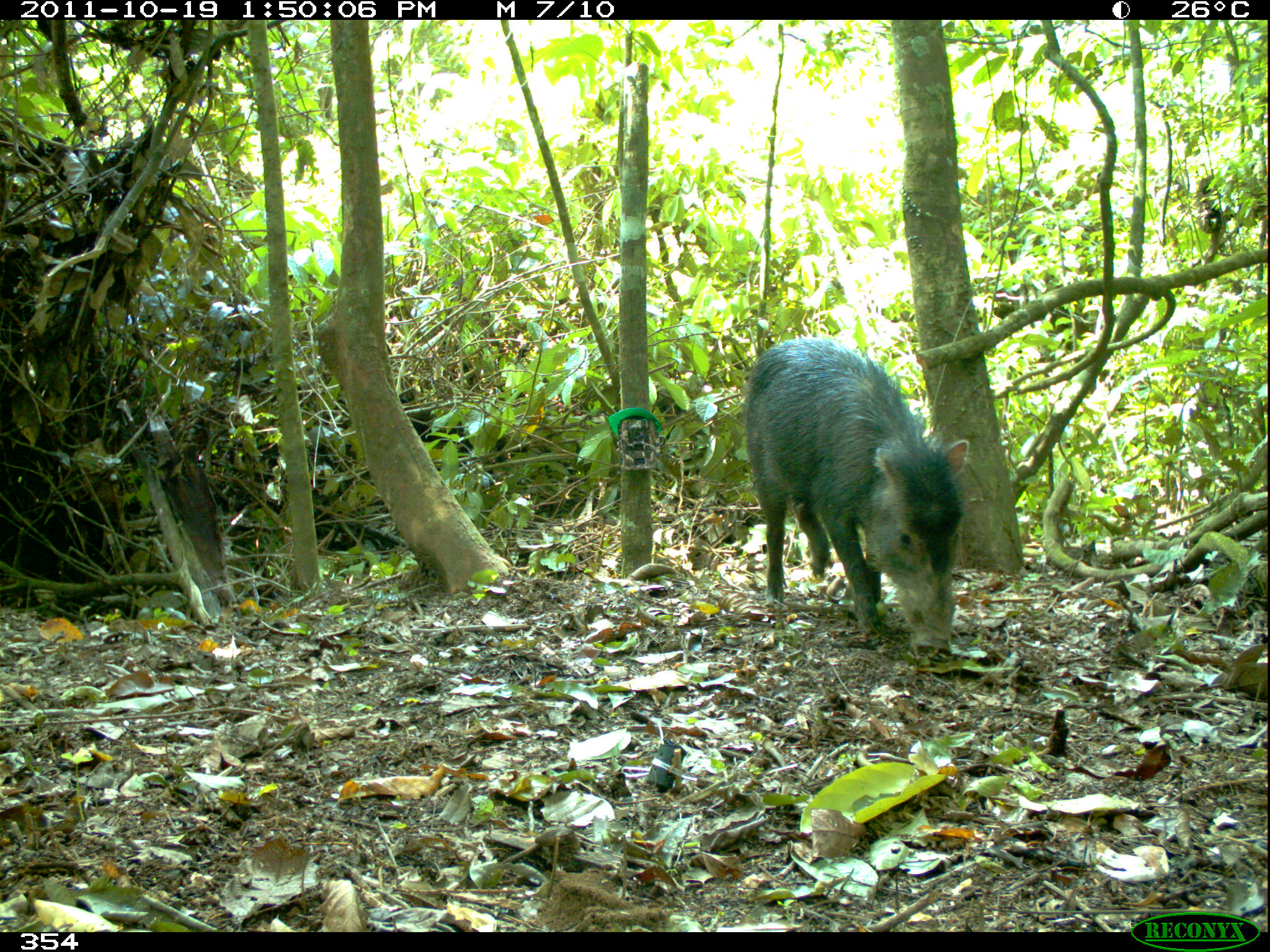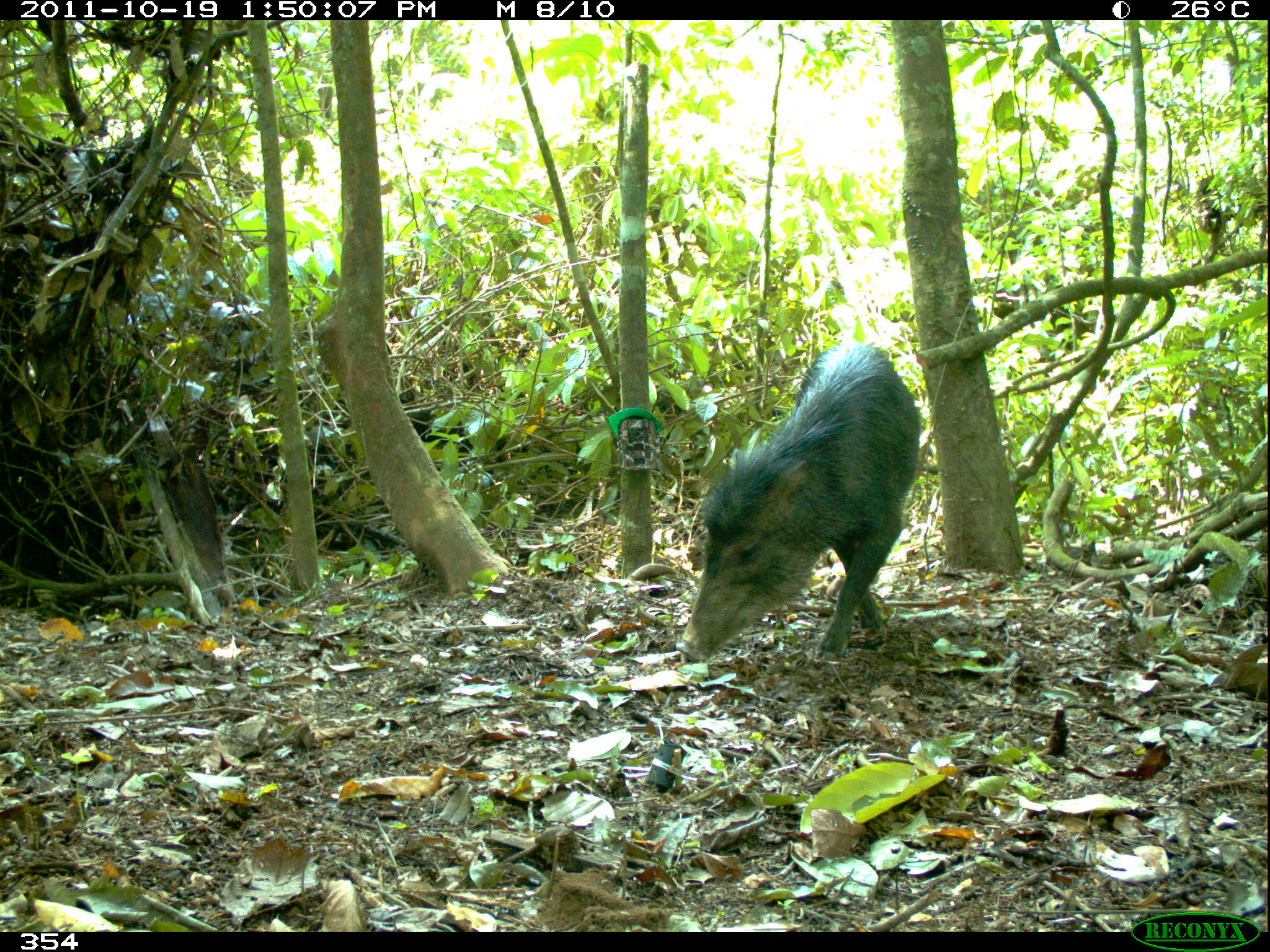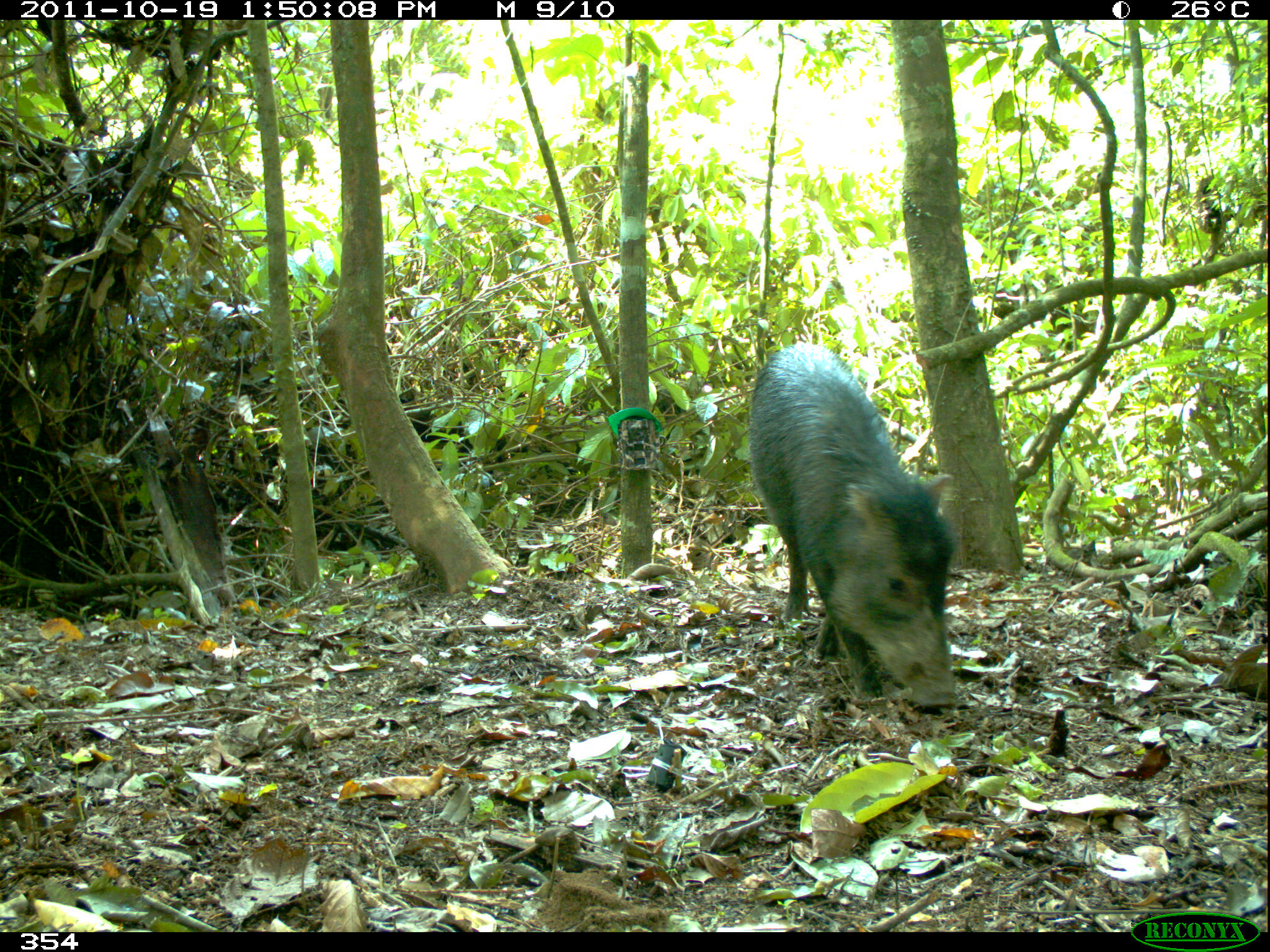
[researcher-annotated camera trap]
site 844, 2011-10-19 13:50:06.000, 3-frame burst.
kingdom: Animalia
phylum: Chordata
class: Mammalia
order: Artiodactyla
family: Tayassuidae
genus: Tayassu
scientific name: Tayassu pecari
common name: white-lipped peccary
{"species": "Tayassu pecari (white-lipped peccary)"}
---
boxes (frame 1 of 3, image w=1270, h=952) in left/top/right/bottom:
tayassu pecari: 740/335/971/654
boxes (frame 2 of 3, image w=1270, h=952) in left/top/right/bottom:
tayassu pecari: 674/338/922/665